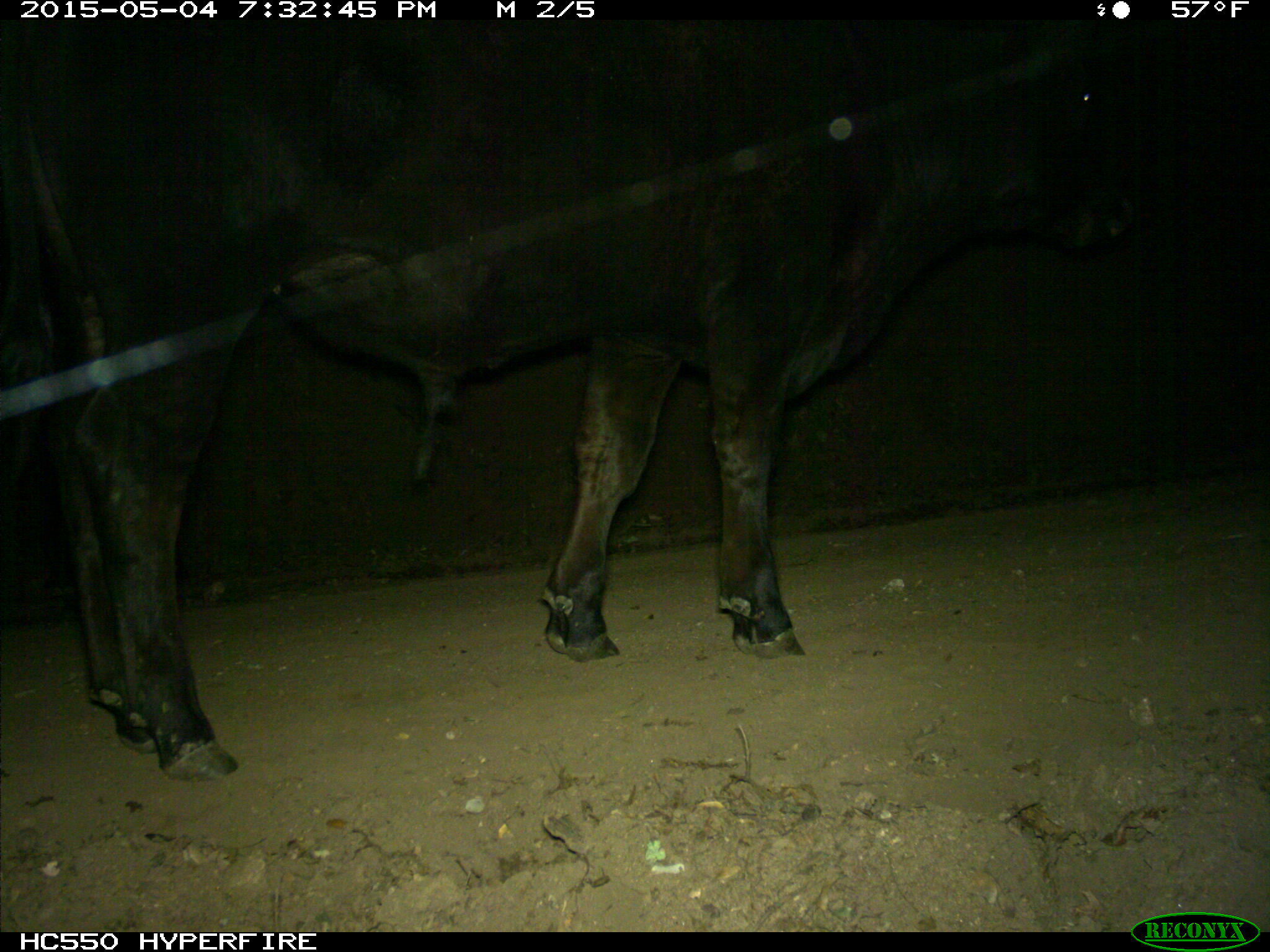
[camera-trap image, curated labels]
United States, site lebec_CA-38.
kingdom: Animalia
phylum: Chordata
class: Mammalia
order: Artiodactyla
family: Bovidae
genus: Bos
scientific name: Bos taurus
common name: domestic cow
Bos taurus (domestic cow).